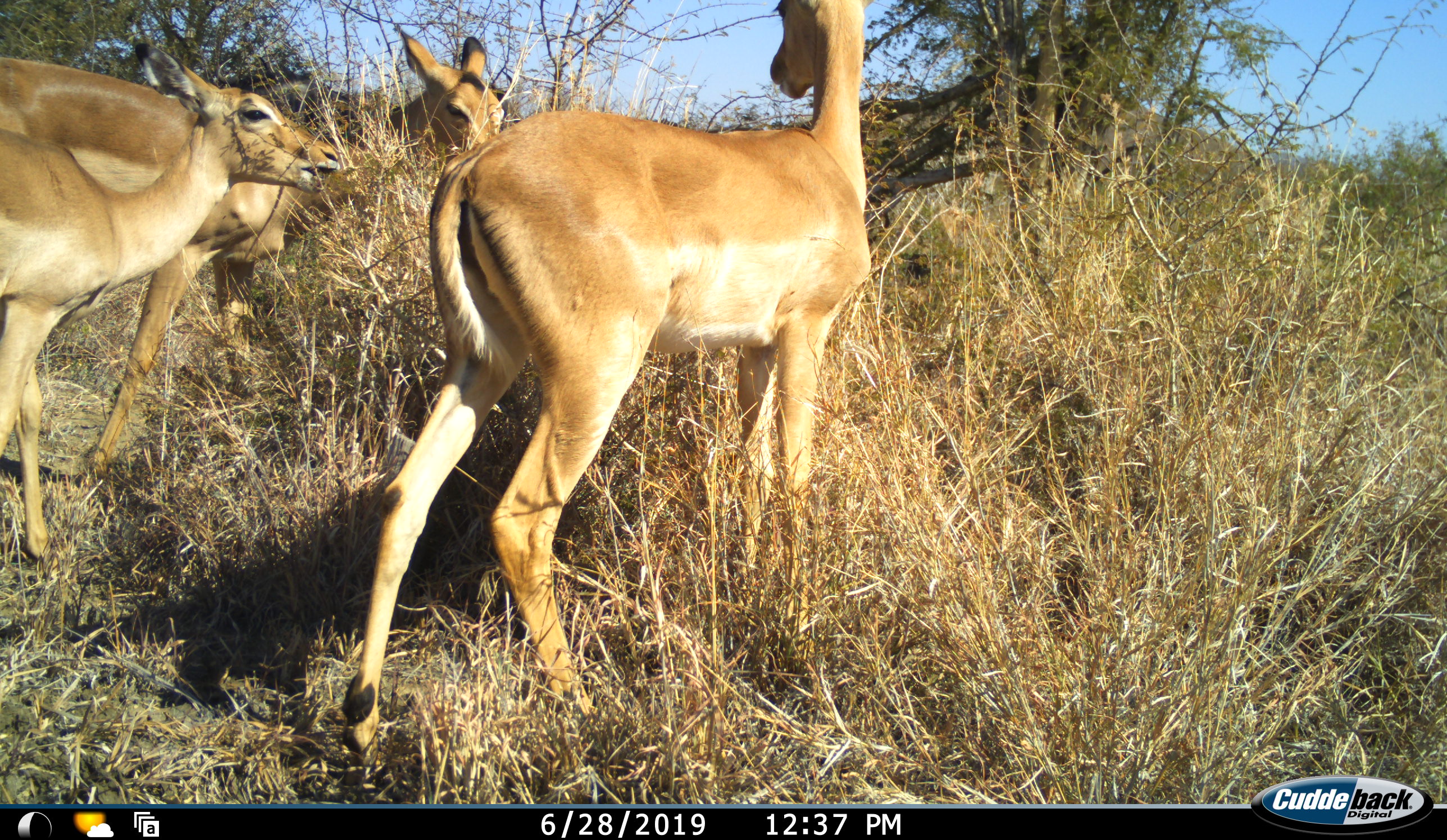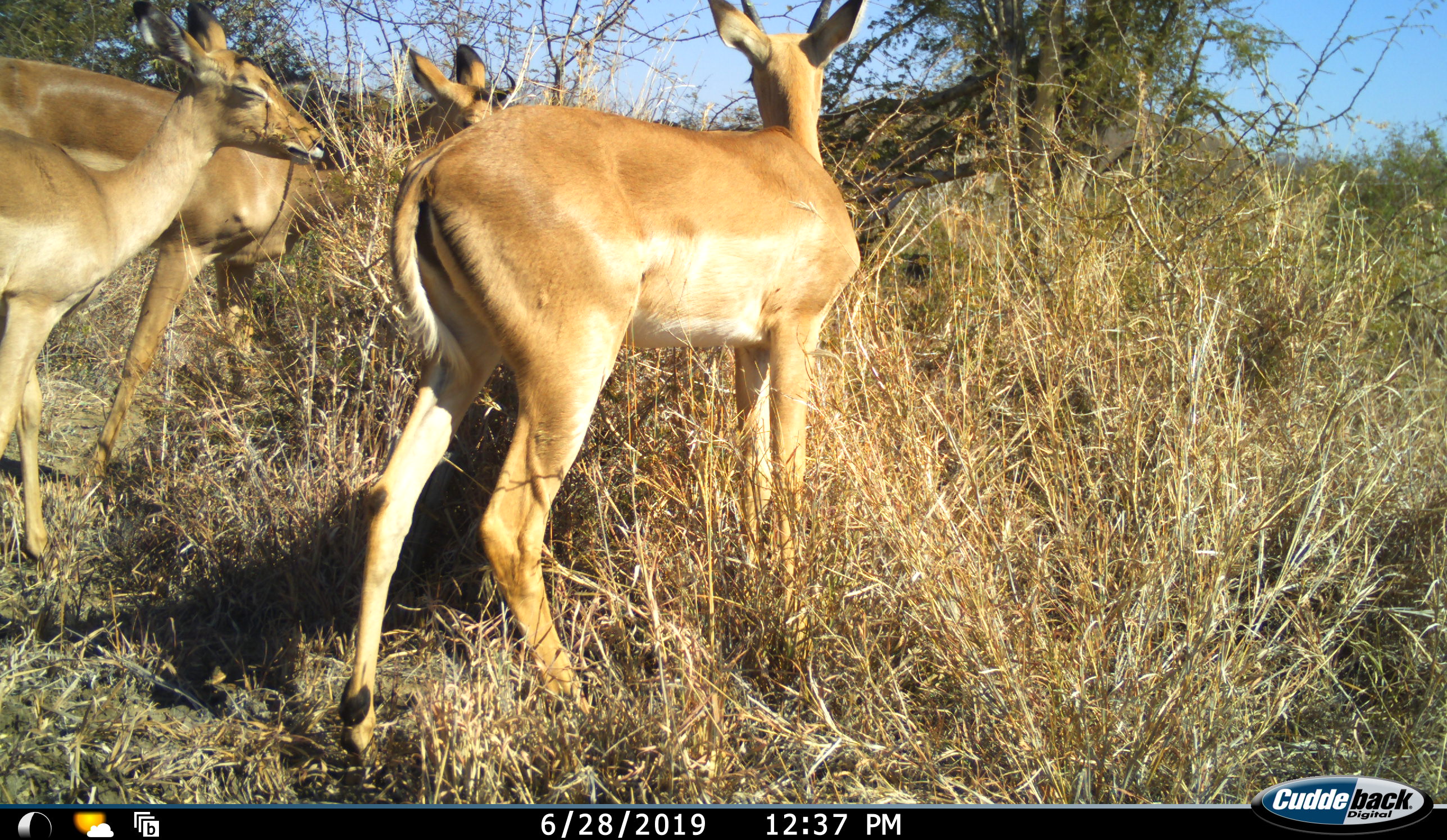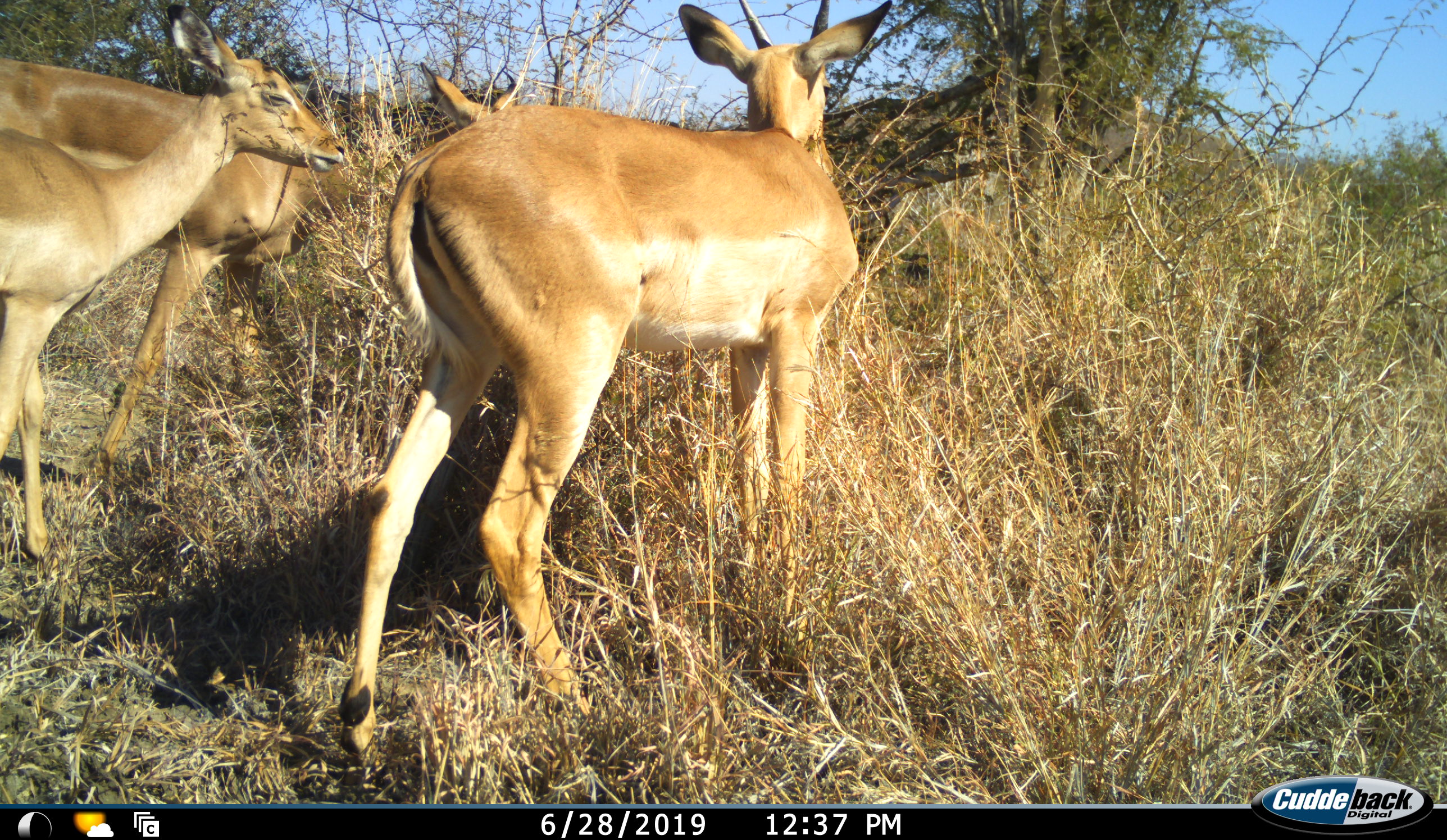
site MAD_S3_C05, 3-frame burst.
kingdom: Animalia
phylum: Chordata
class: Mammalia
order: Artiodactyla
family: Bovidae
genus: Aepyceros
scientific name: Aepyceros melampus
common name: impala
Impala (Aepyceros melampus), count 3. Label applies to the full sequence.